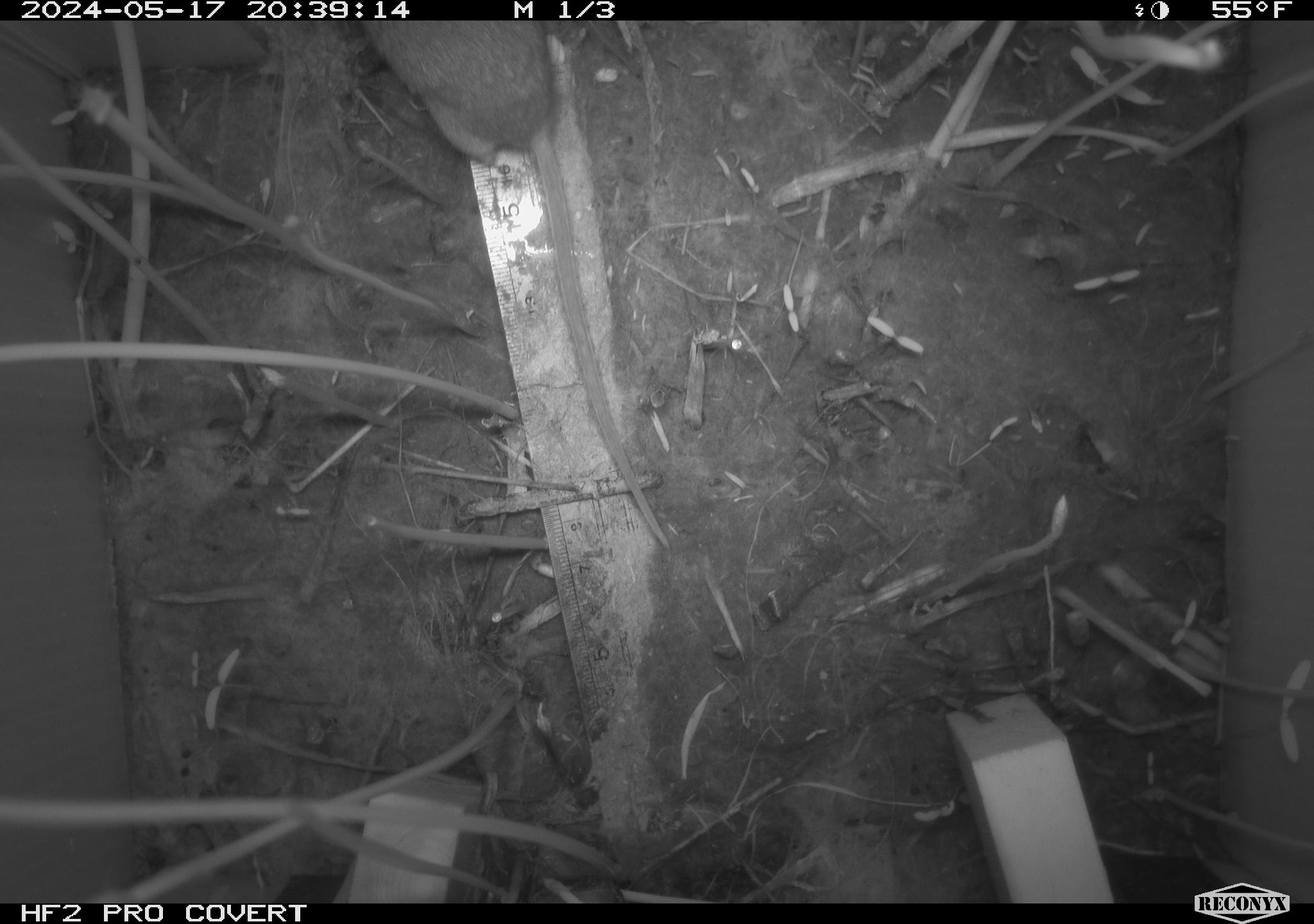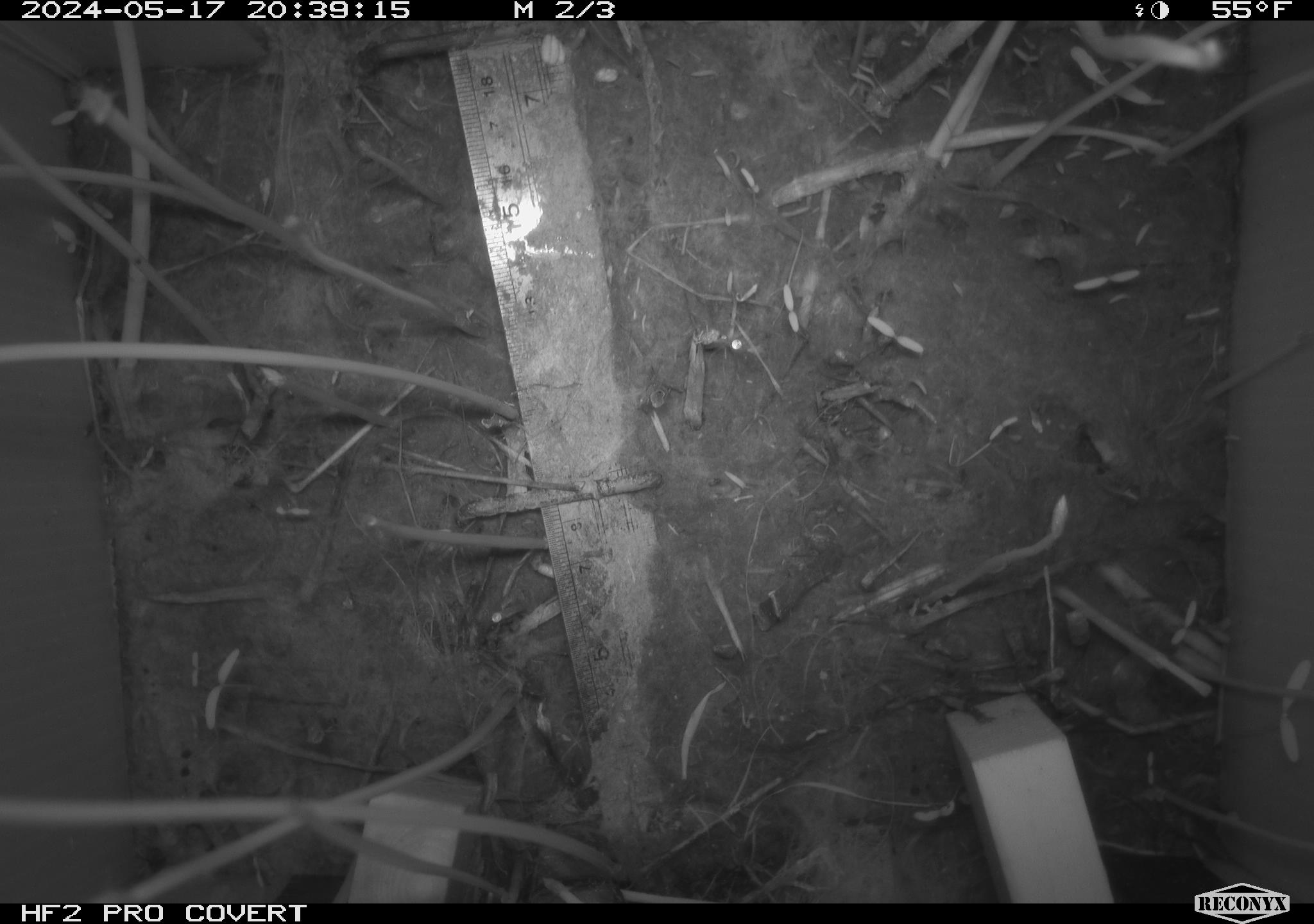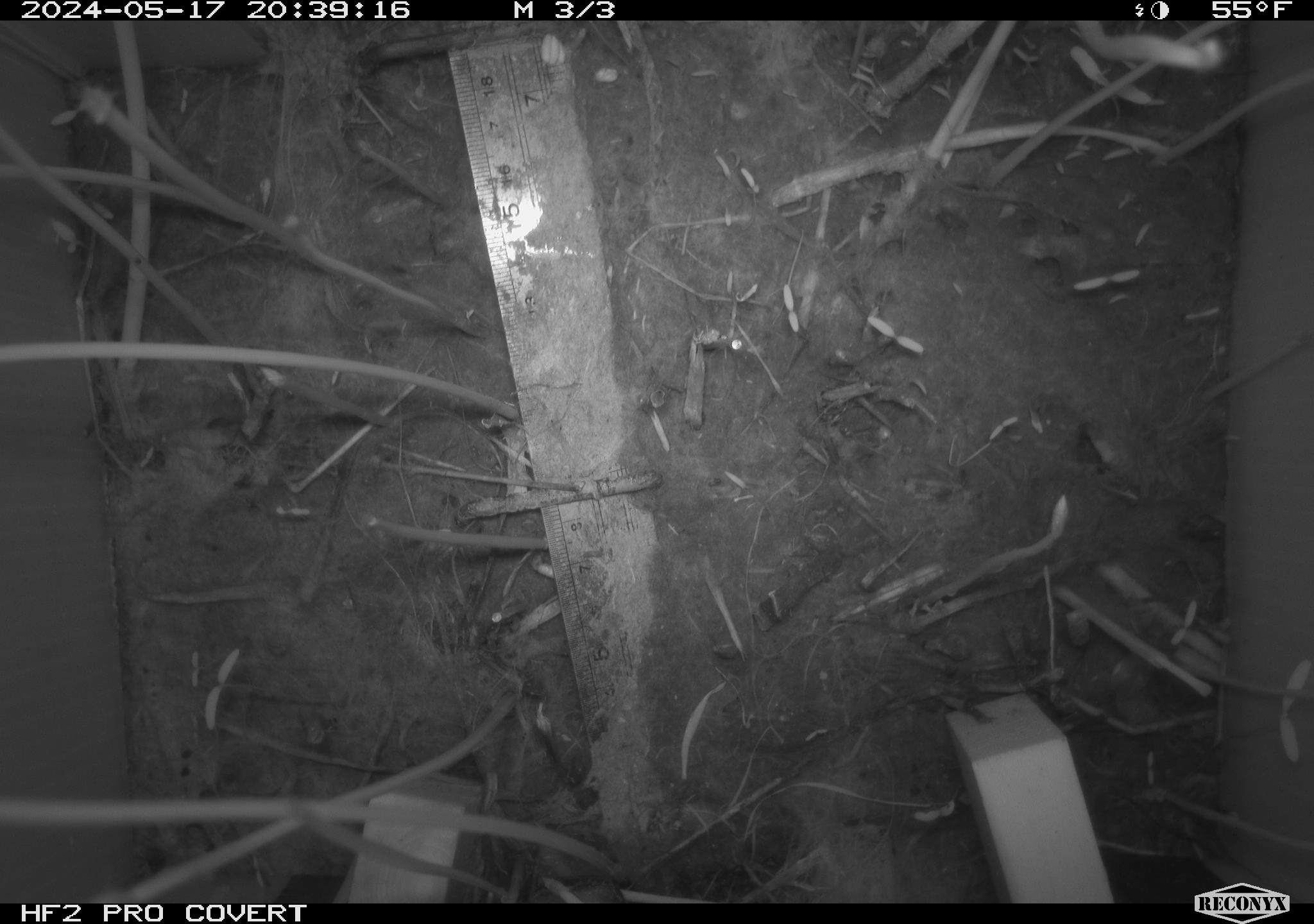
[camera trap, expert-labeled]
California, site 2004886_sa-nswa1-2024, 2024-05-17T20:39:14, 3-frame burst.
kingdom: Animalia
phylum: Chordata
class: Mammalia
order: Rodentia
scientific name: Rodentia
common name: mouse species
Mouse species (Rodentia).